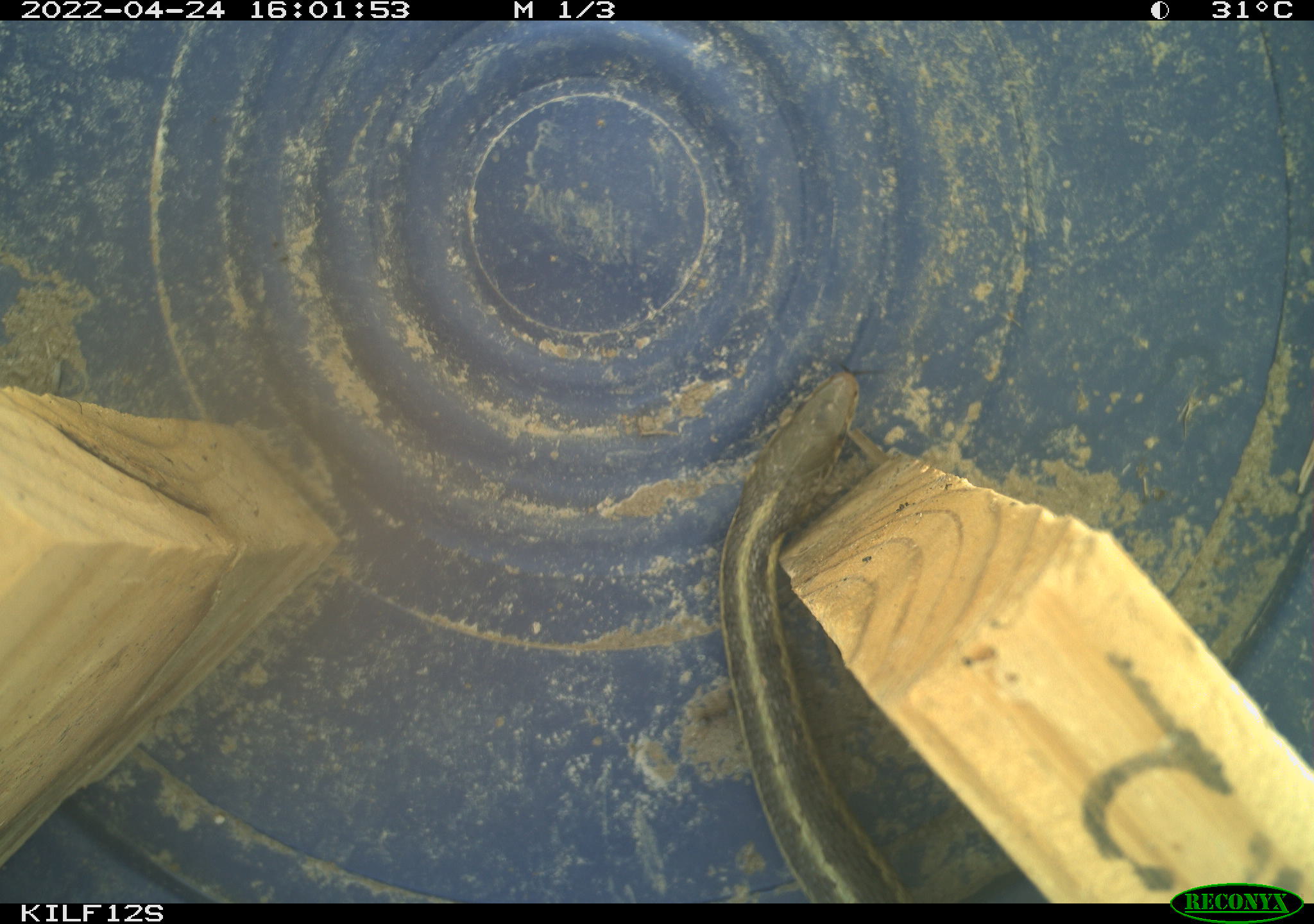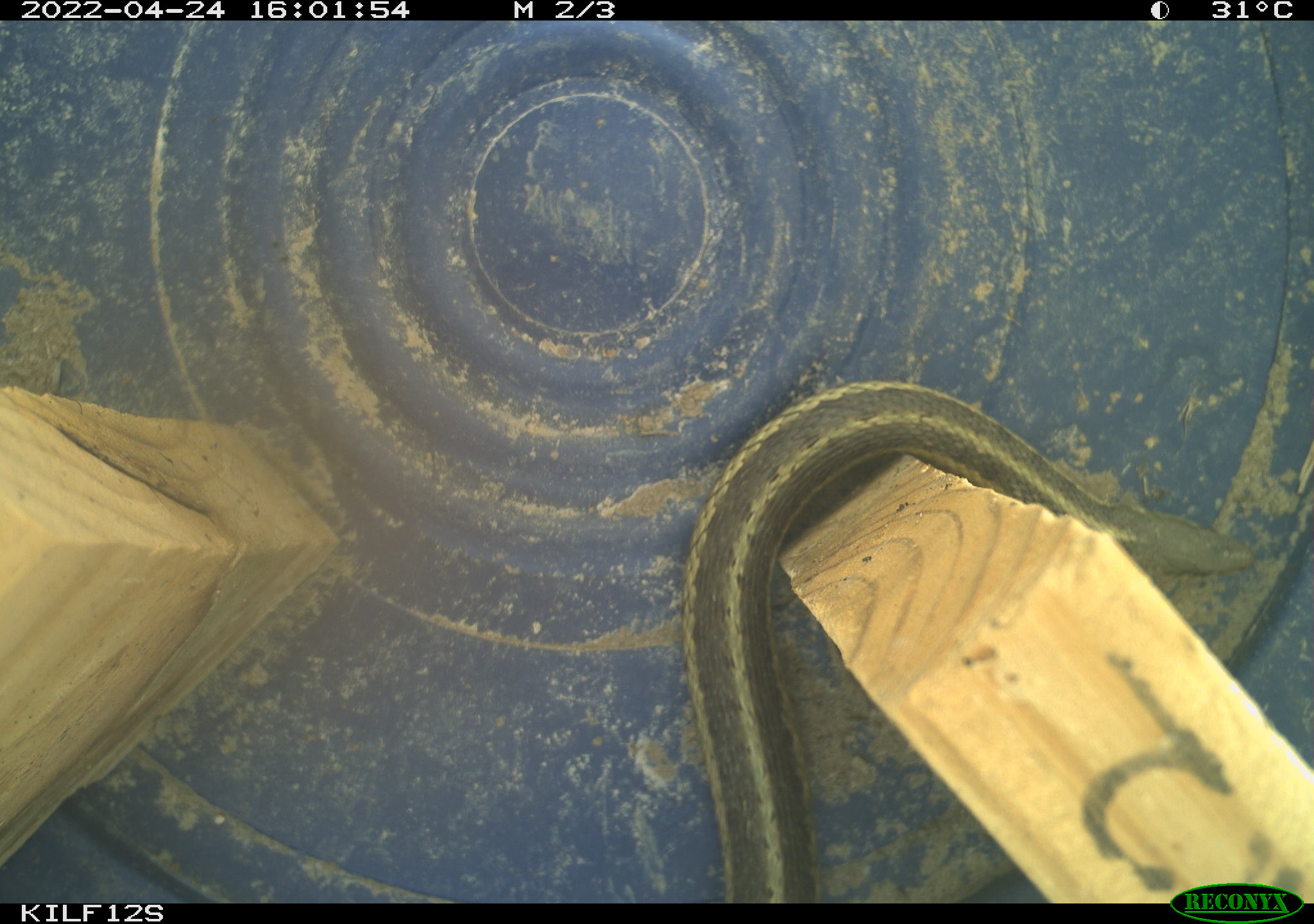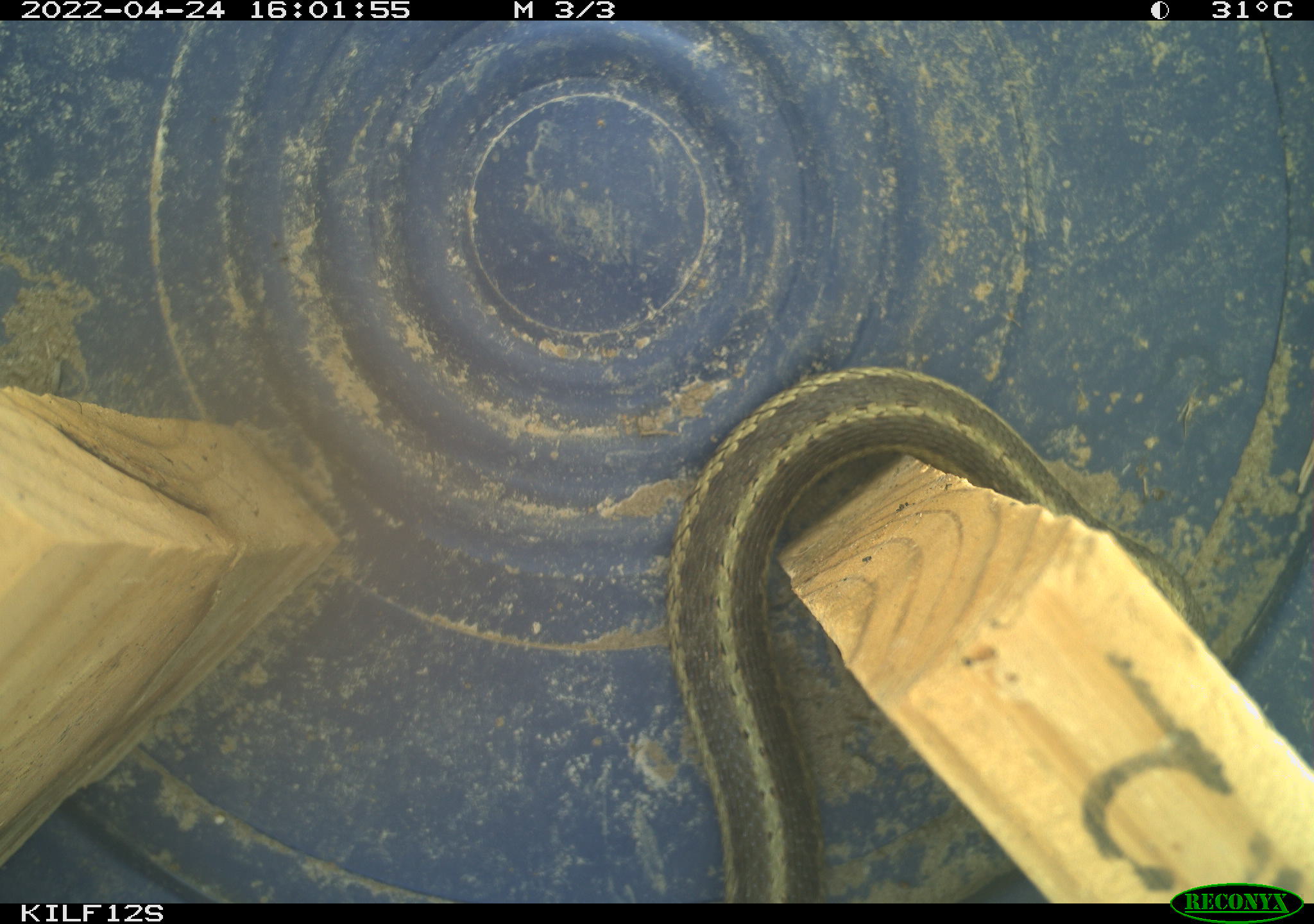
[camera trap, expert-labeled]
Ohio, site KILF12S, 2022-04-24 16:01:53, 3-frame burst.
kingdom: Animalia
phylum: Chordata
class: Reptilia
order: Squamata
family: Colubridae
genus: Thamnophis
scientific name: Thamnophis sirtalis sirtalis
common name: eastern gartersnake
Eastern gartersnake (Thamnophis sirtalis sirtalis).